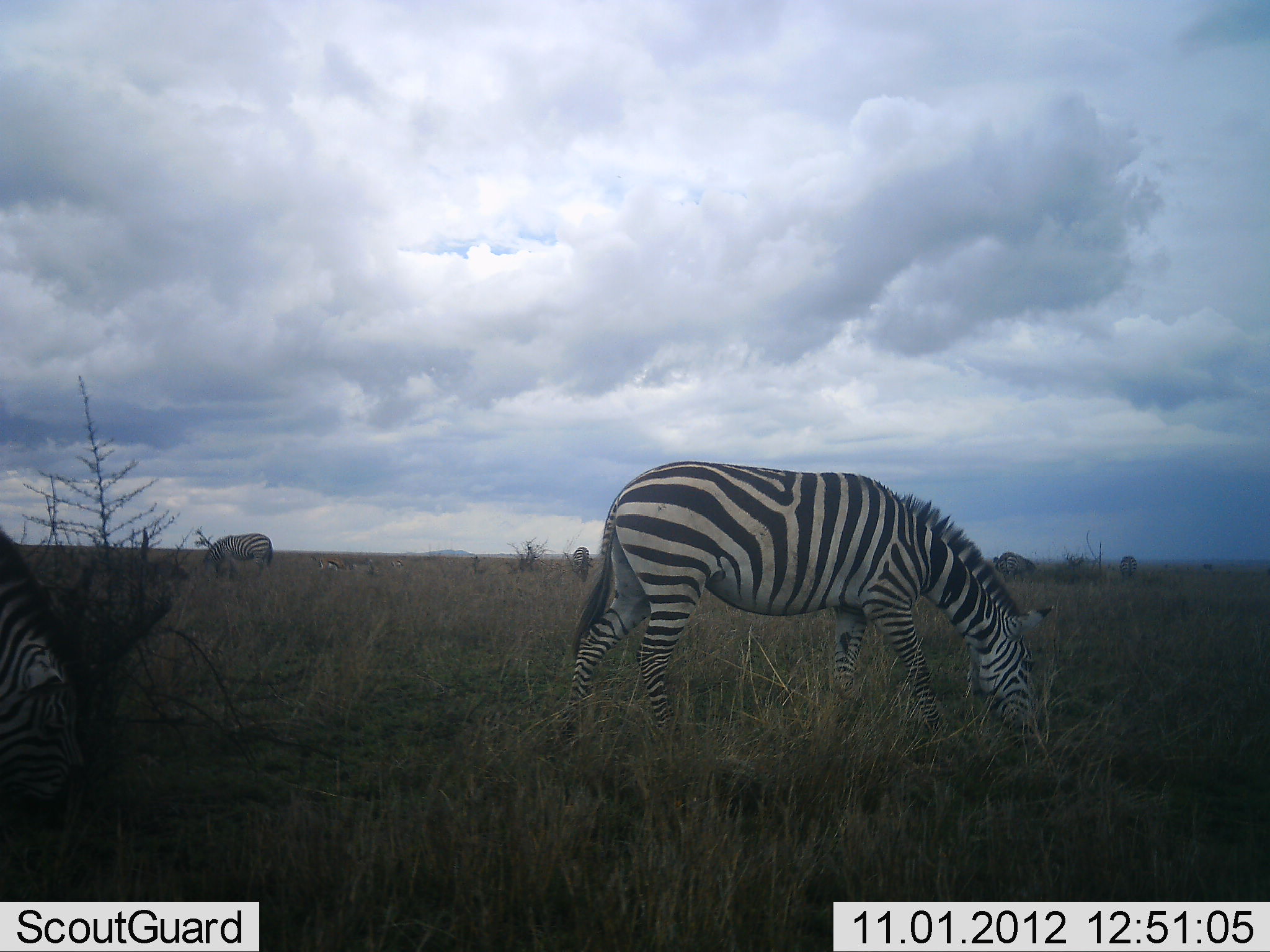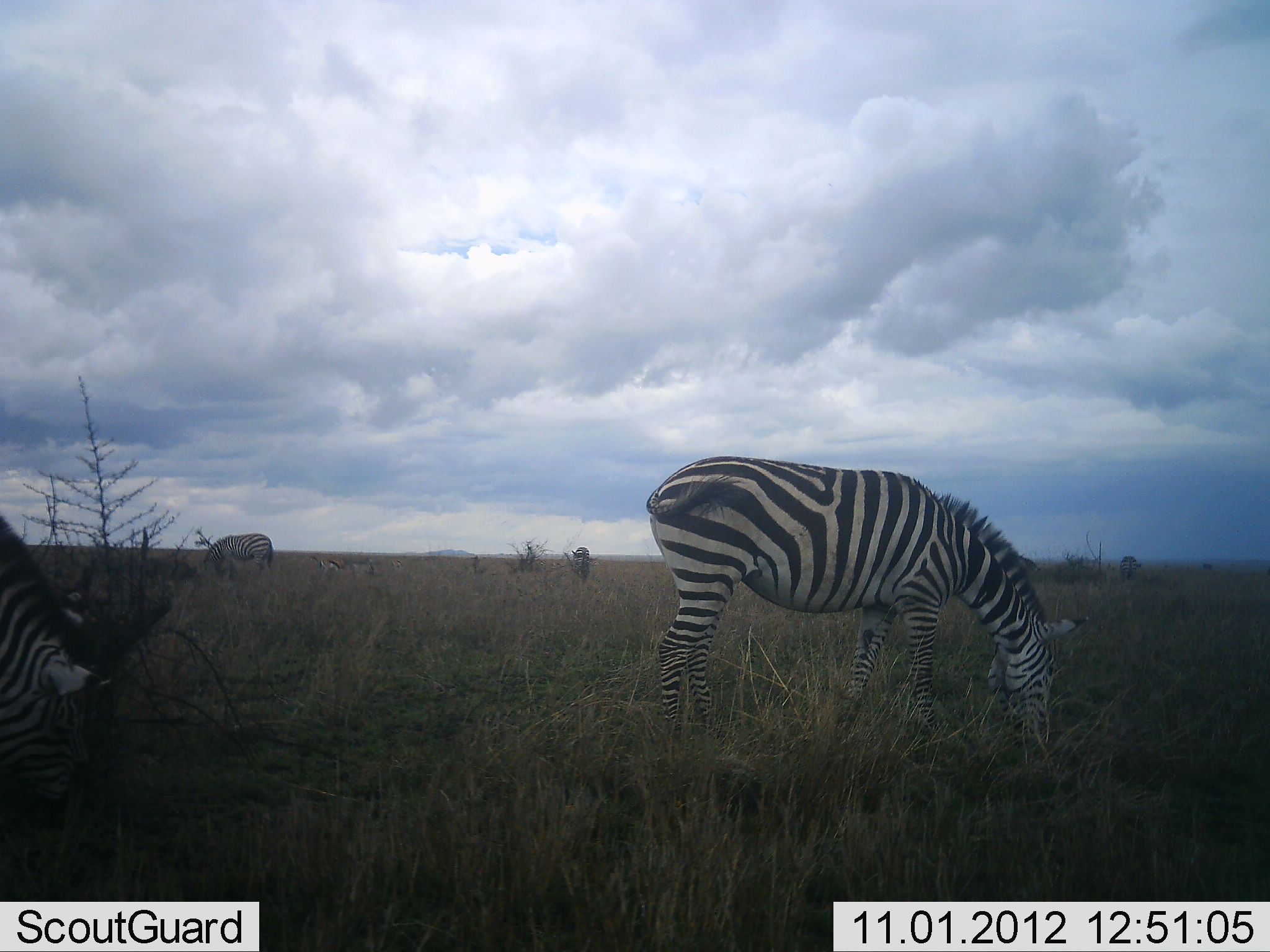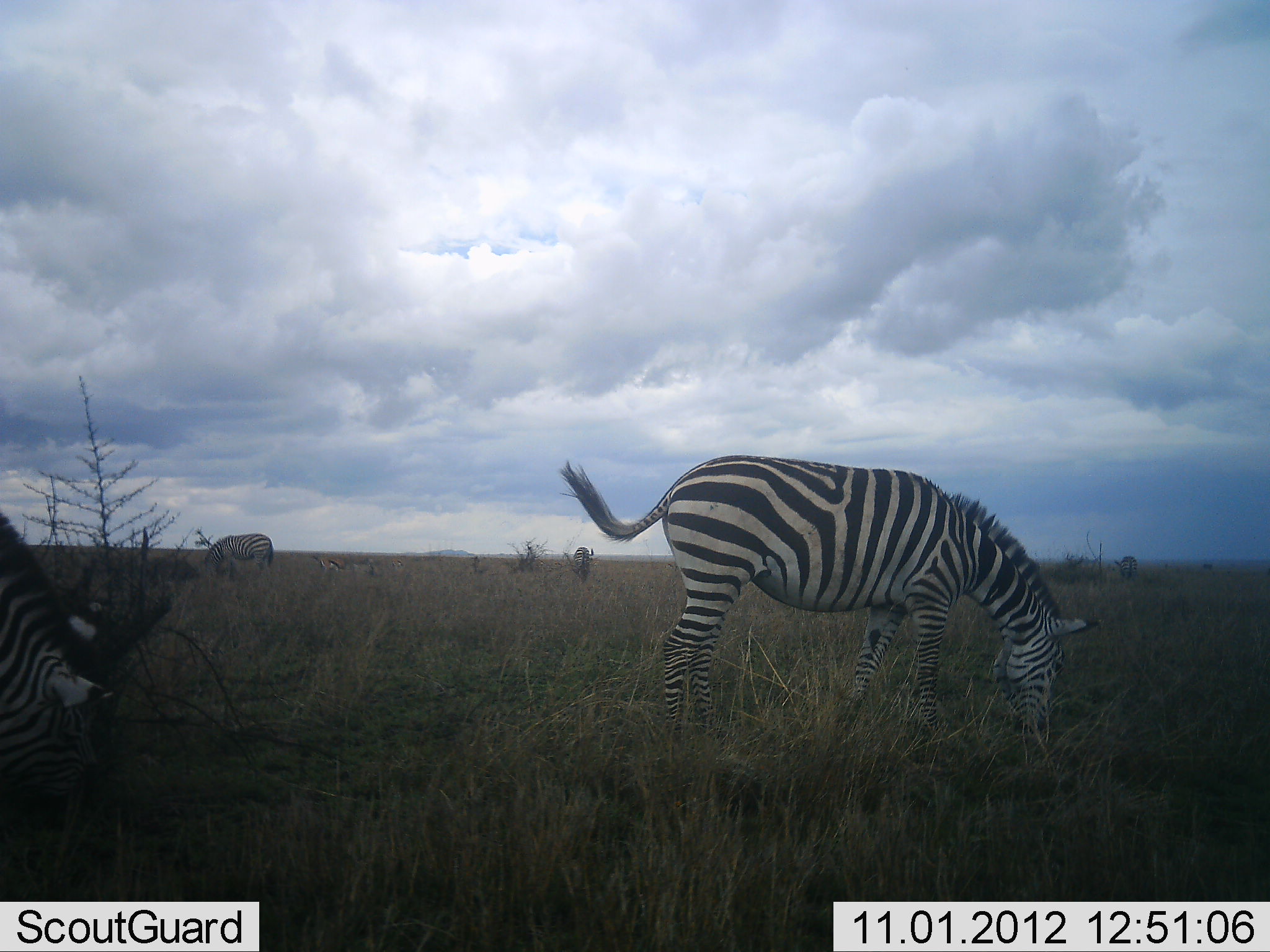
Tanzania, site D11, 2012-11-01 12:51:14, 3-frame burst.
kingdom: Animalia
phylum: Chordata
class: Mammalia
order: Perissodactyla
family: Equidae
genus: Equus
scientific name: Equus quagga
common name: plains zebra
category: zebra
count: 5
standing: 15%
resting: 0%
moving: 8%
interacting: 0%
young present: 8%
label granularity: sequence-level